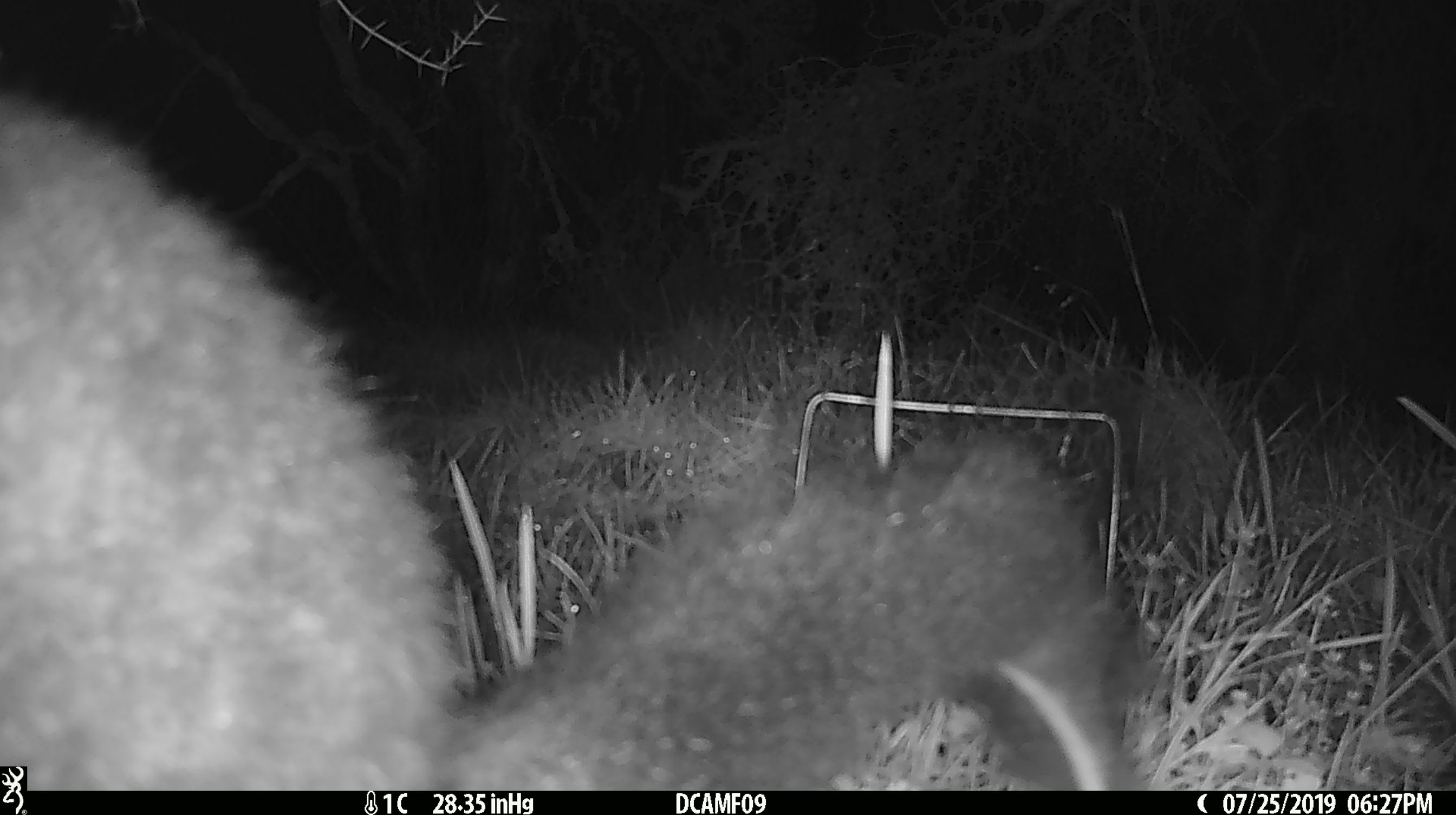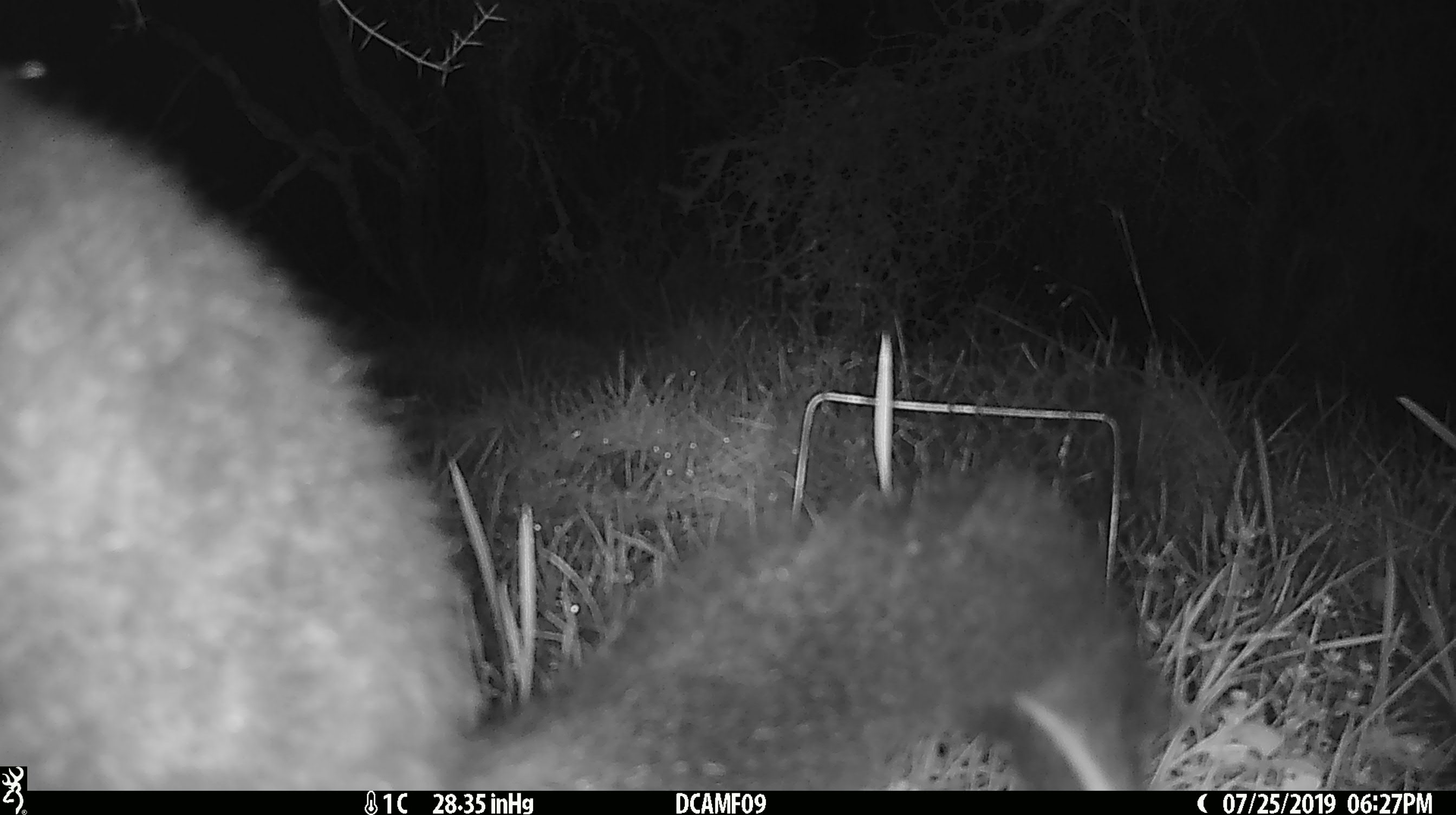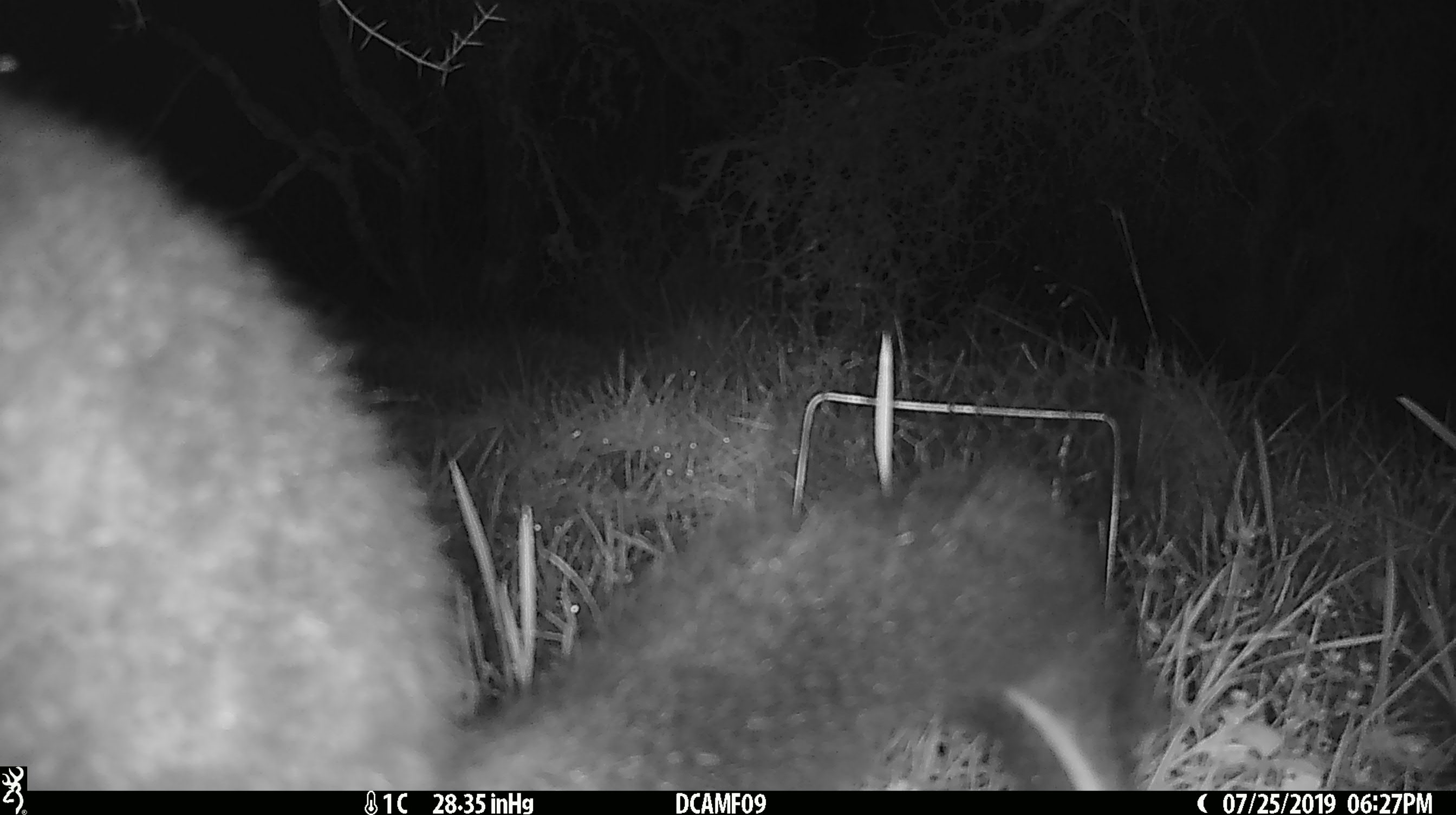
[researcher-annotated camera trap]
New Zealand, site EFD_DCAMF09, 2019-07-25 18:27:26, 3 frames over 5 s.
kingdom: Animalia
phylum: Chordata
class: Mammalia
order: Diprotodontia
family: Phalangeridae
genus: Trichosurus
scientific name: Trichosurus vulpecula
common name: common brushtail possum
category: possum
Possum (common brushtail possum) (Trichosurus vulpecula).